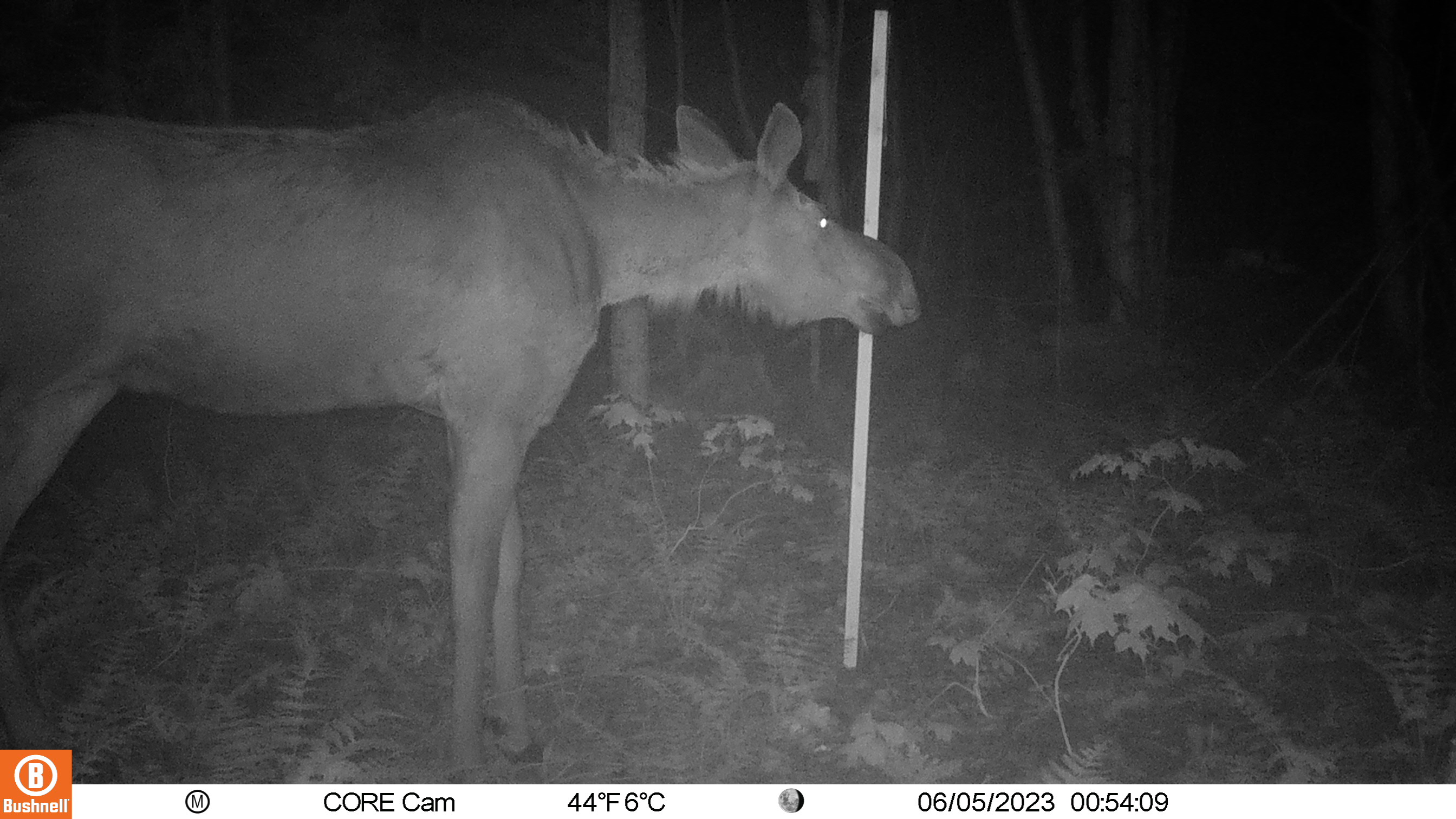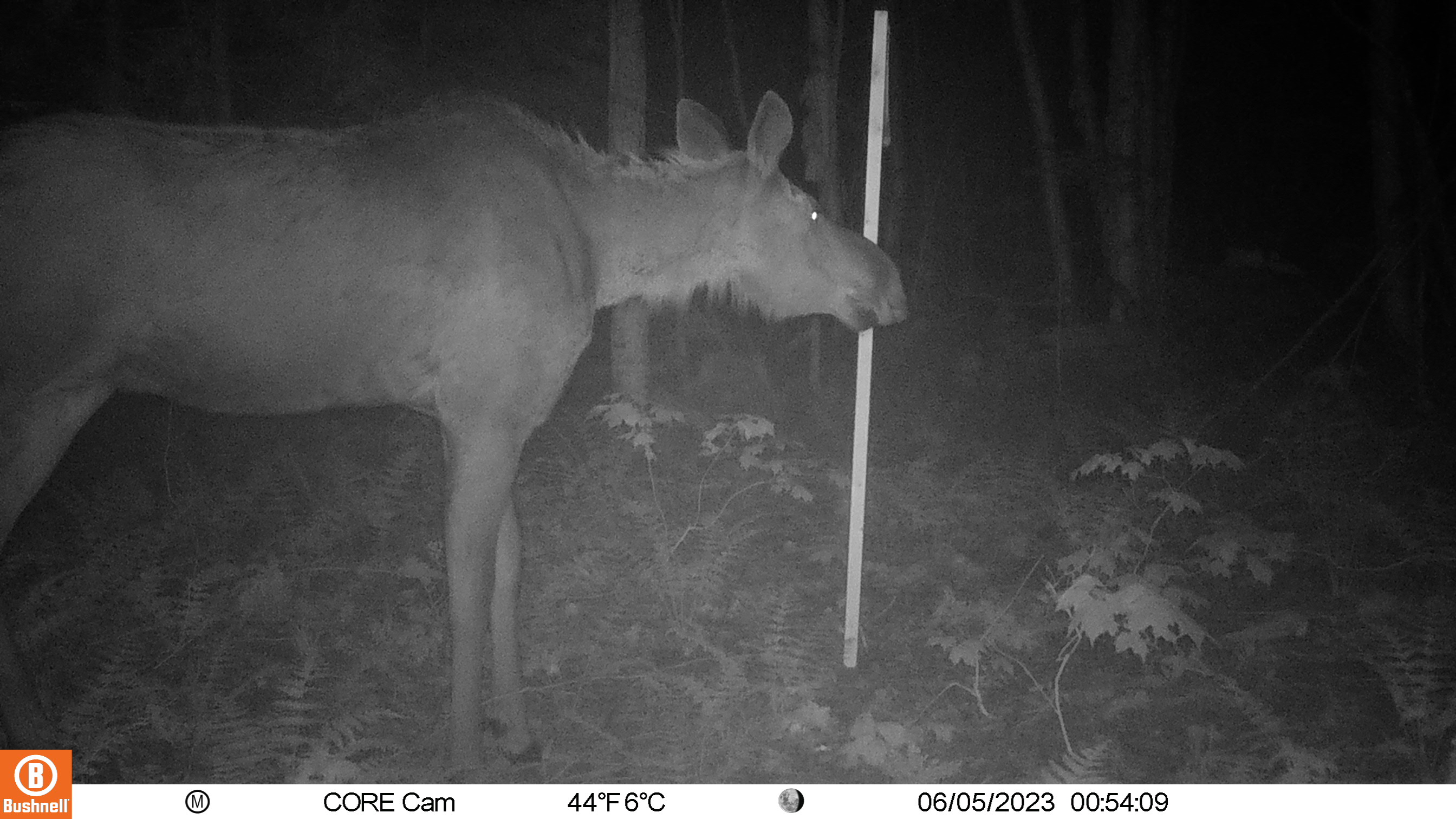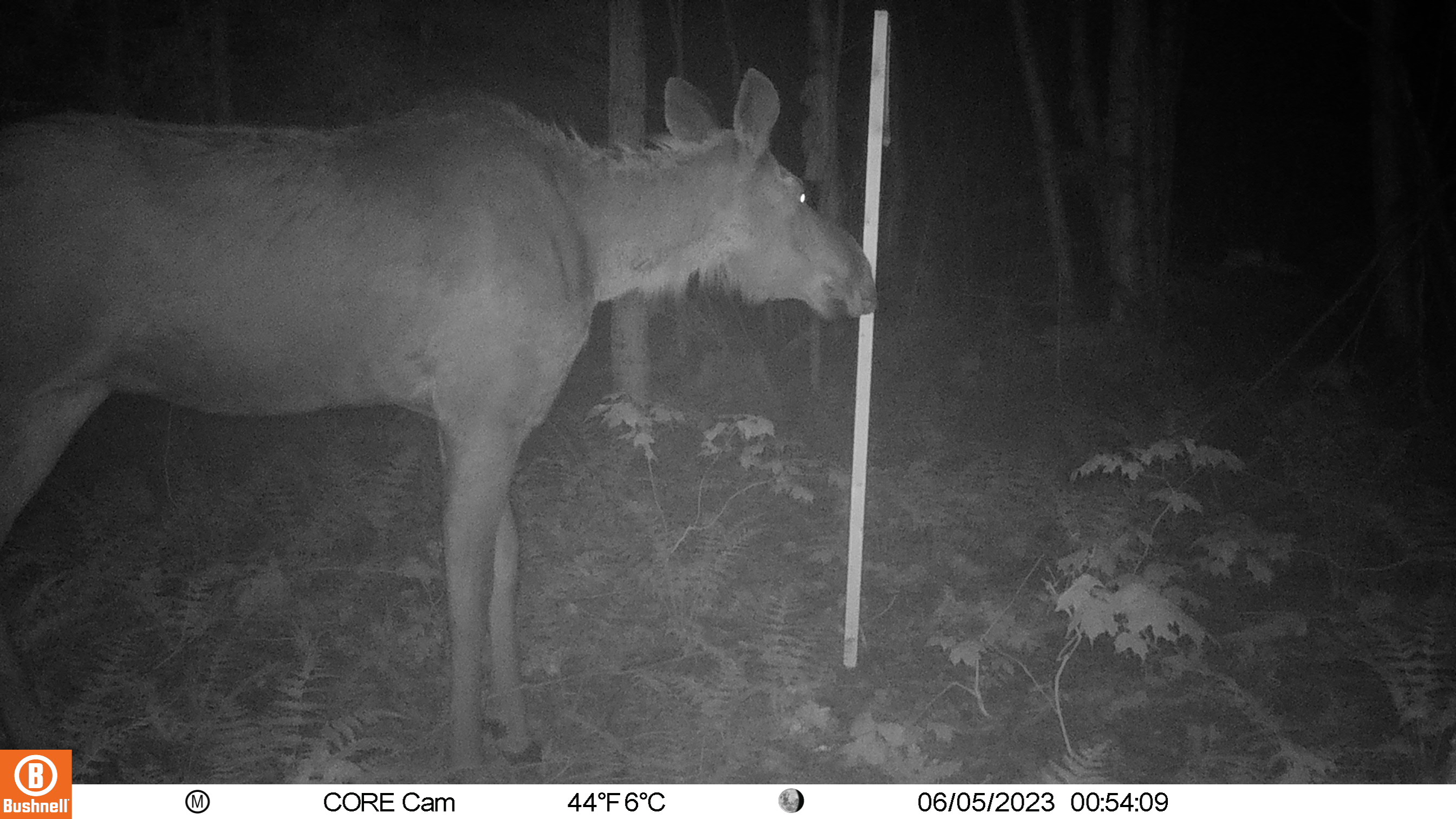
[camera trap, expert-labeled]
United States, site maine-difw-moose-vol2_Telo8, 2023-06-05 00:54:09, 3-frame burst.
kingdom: Animalia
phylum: Chordata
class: Mammalia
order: Artiodactyla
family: Cervidae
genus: Alces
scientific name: Alces alces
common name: moose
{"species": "moose (Alces alces)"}